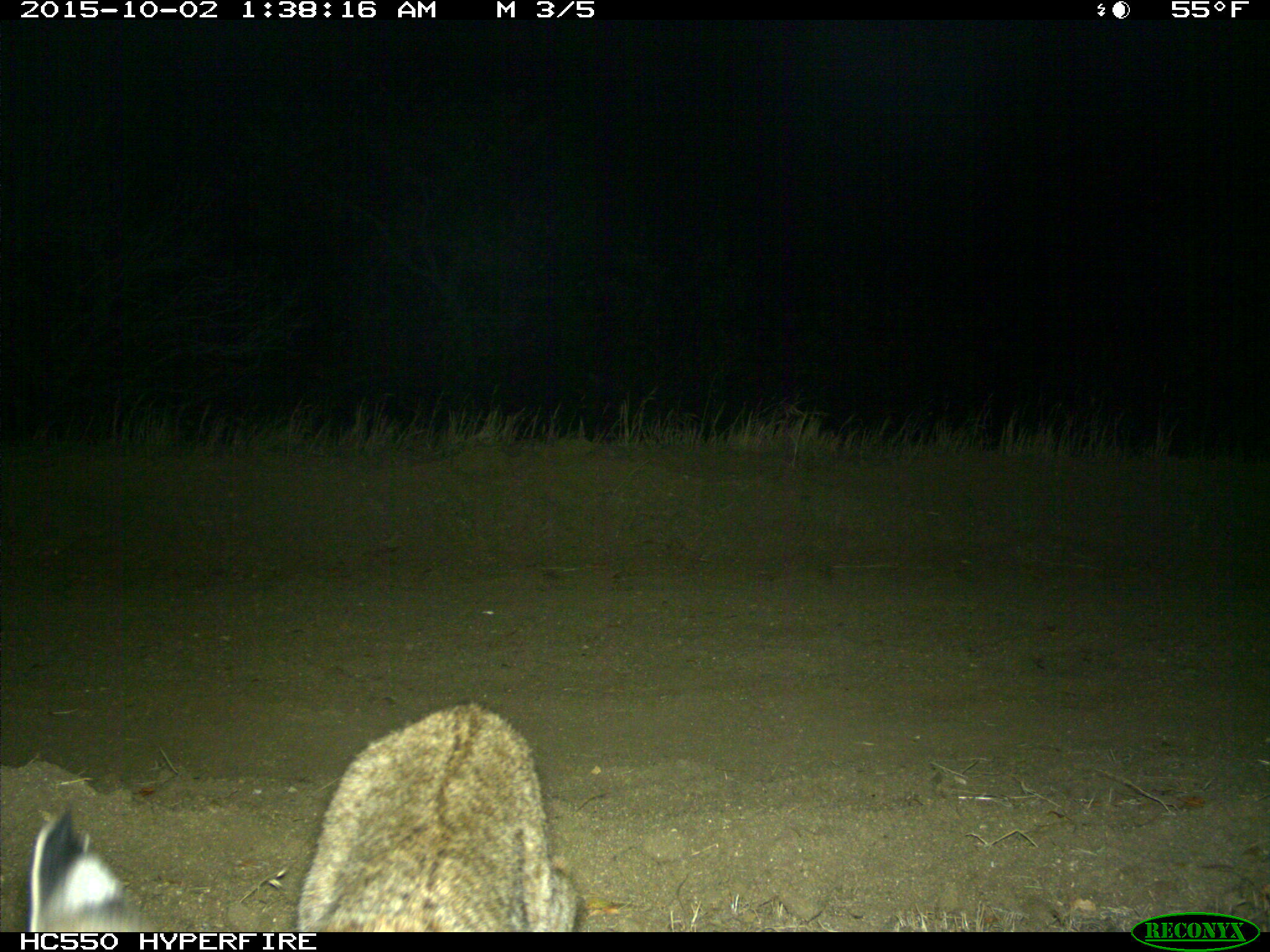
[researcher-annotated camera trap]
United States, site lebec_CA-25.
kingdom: Animalia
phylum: Chordata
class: Mammalia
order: Carnivora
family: Felidae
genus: Lynx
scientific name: Lynx rufus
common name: bobcat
Lynx rufus (bobcat).